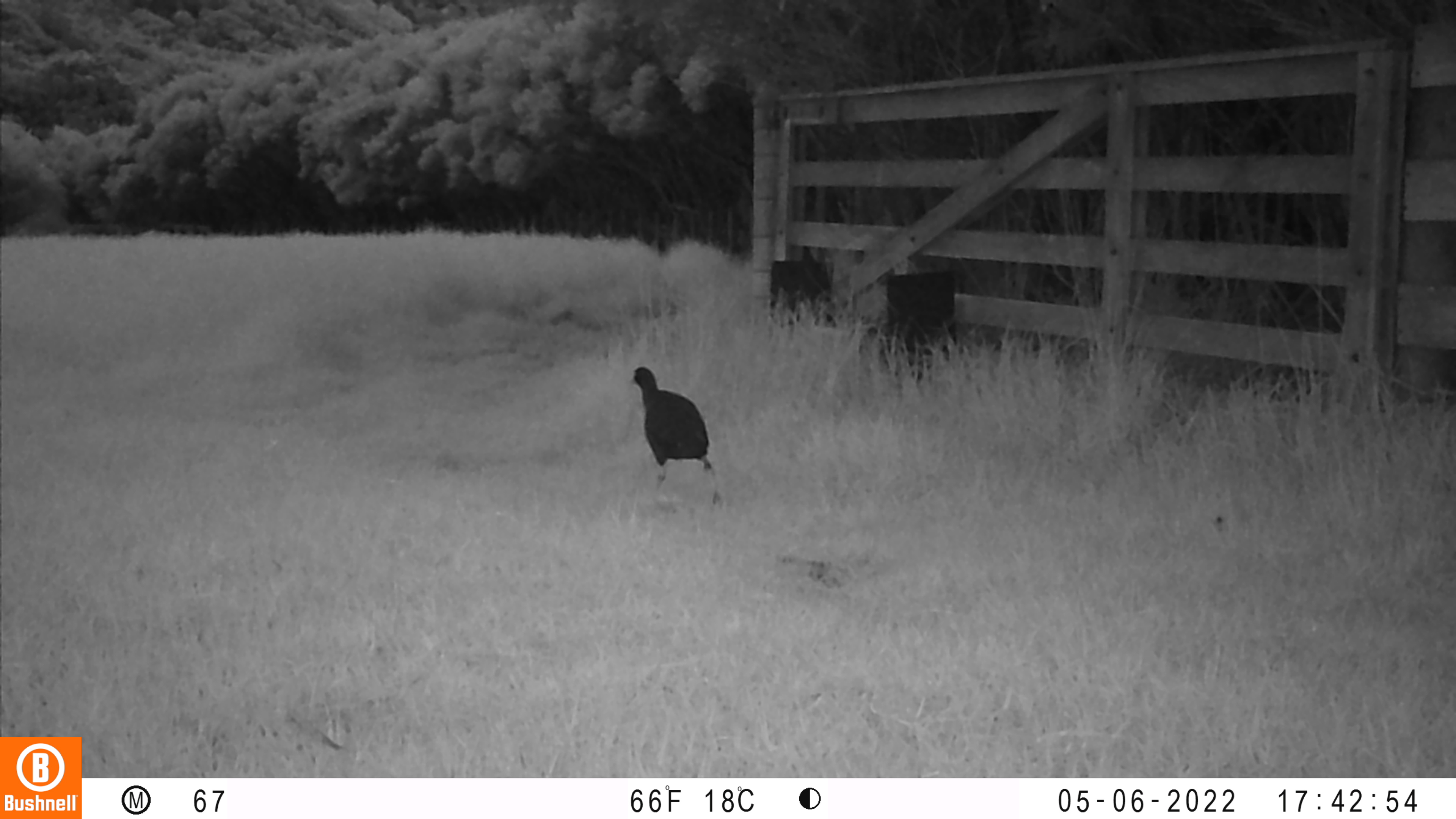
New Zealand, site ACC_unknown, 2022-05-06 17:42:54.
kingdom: Animalia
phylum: Chordata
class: Aves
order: Gruiformes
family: Rallidae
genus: Porphyrio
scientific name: Porphyrio melanotus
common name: australasian swamphen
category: pukeko